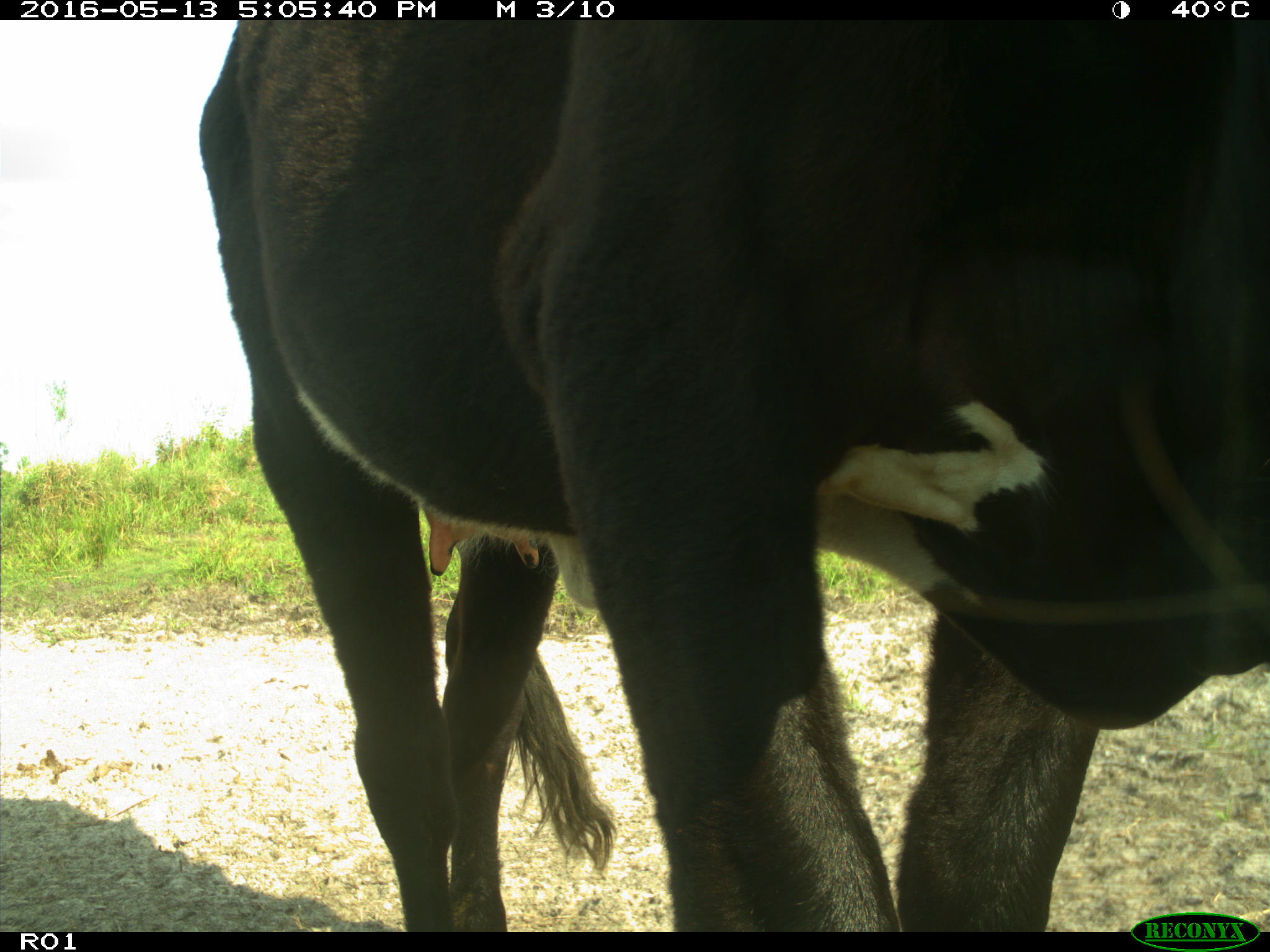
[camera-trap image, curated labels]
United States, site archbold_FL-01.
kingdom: Animalia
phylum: Chordata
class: Mammalia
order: Artiodactyla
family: Bovidae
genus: Bos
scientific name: Bos taurus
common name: domestic cow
Bos taurus (domestic cow).